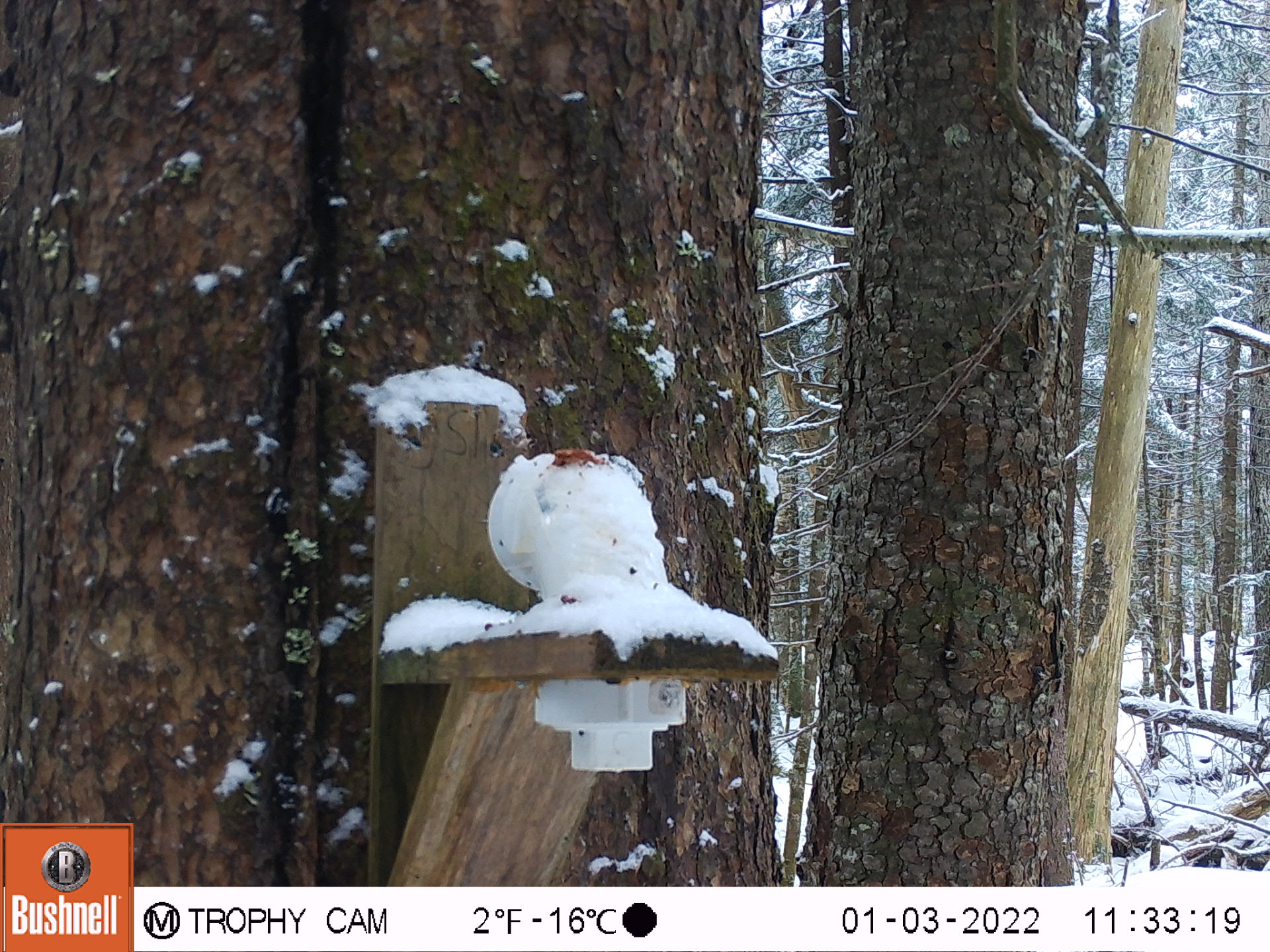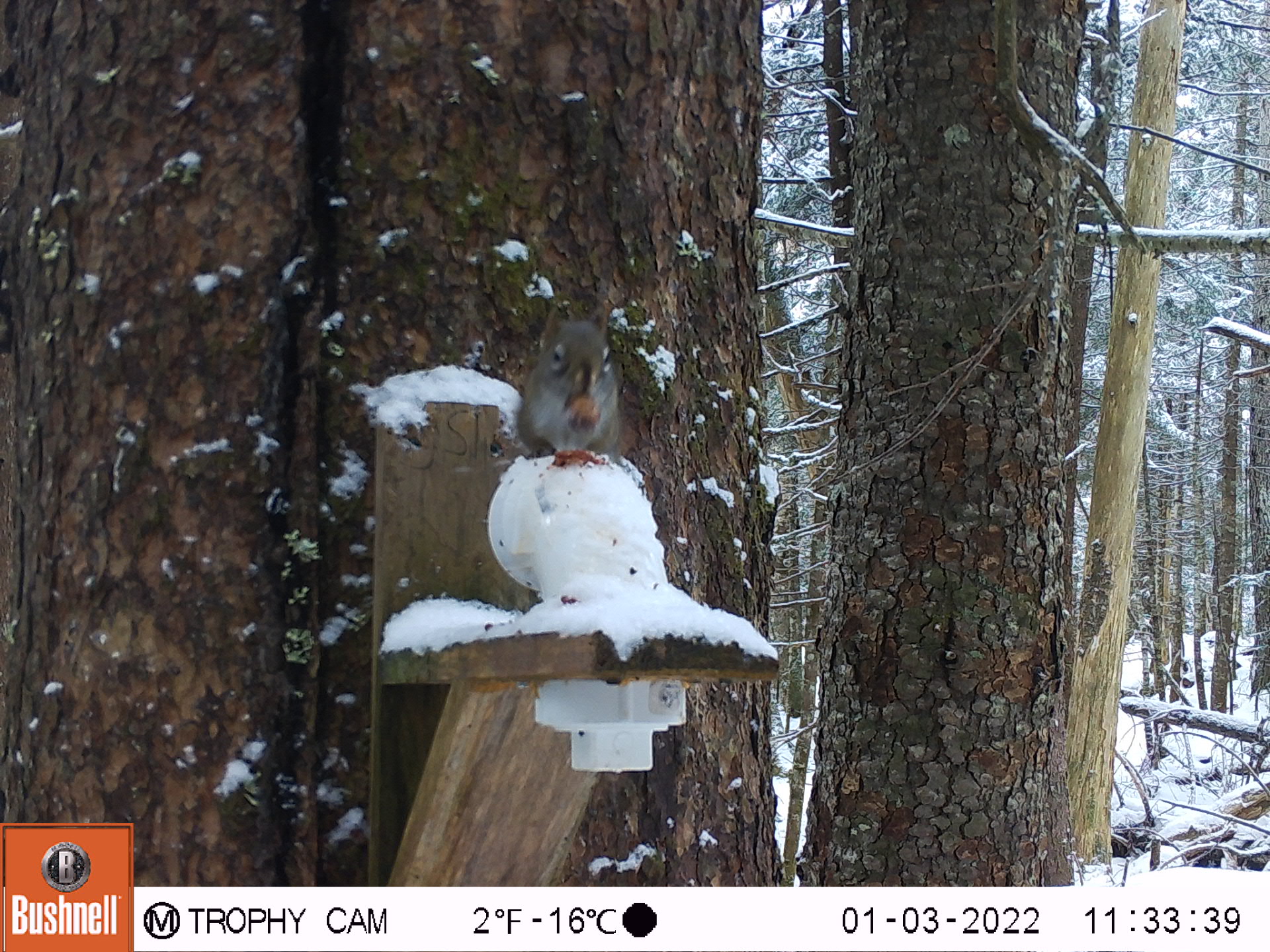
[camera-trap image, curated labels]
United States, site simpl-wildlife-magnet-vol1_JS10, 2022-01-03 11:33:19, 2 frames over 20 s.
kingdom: Animalia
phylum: Chordata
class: Mammalia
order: Rodentia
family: Sciuridae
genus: Tamiasciurus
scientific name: Tamiasciurus hudsonicus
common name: red squirrel